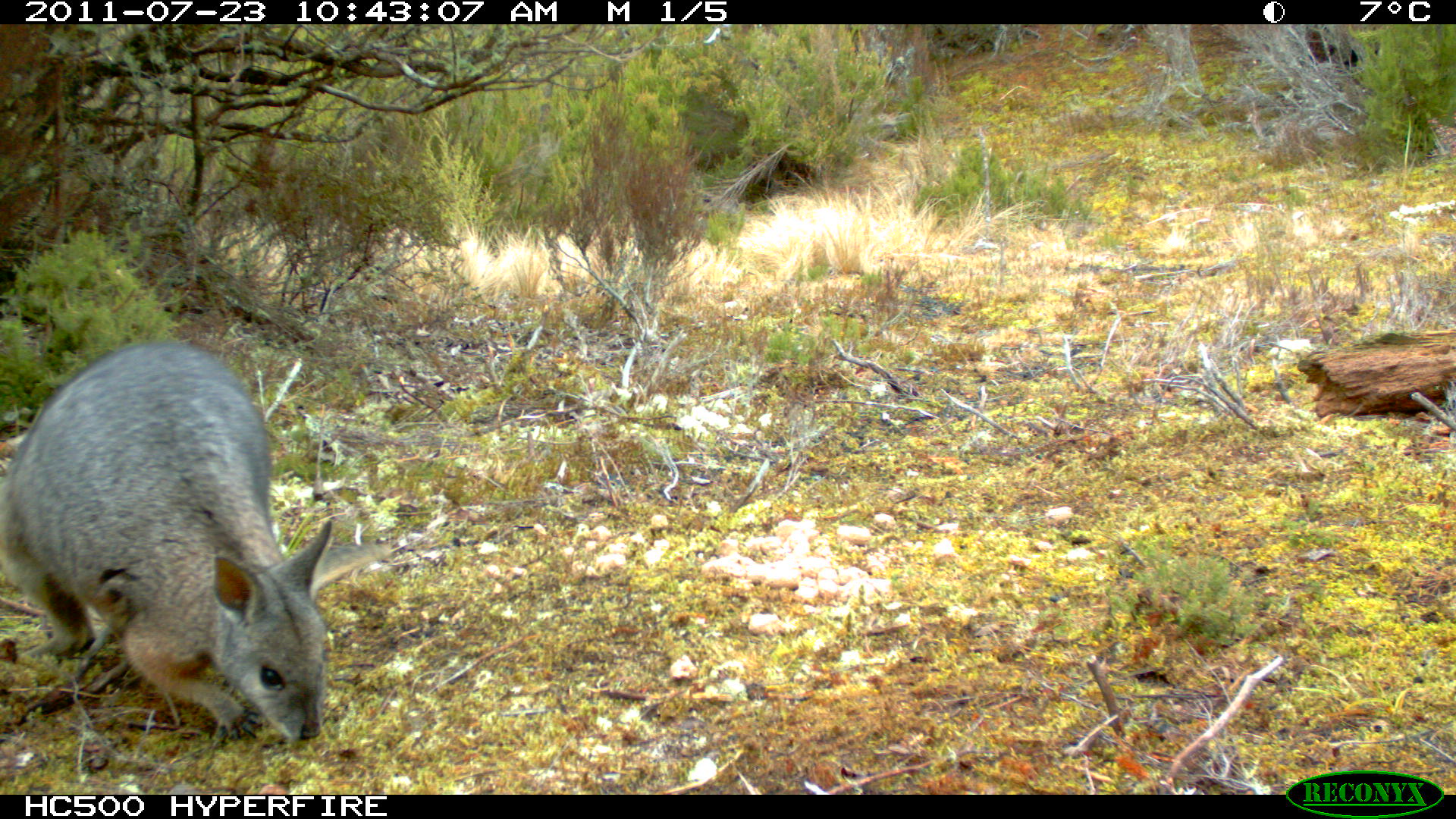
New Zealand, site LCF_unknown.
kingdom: Animalia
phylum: Chordata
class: Mammalia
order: Diprotodontia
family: Macropodidae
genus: Notamacropus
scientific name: Notamacropus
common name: wallaby